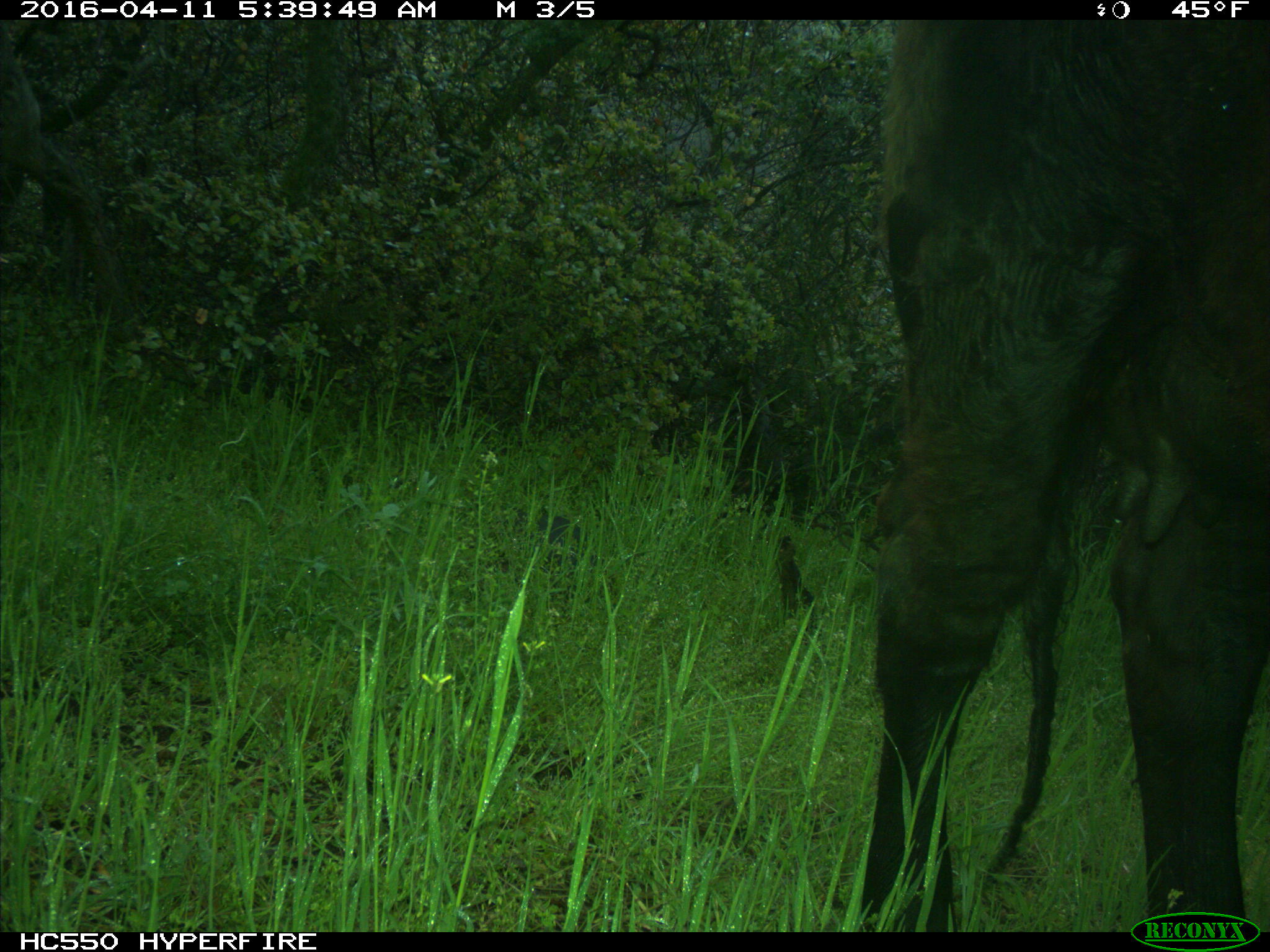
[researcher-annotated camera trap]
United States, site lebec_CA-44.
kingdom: Animalia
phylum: Chordata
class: Mammalia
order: Artiodactyla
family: Bovidae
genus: Bos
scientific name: Bos taurus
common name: domestic cow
Bos taurus (domestic cow).